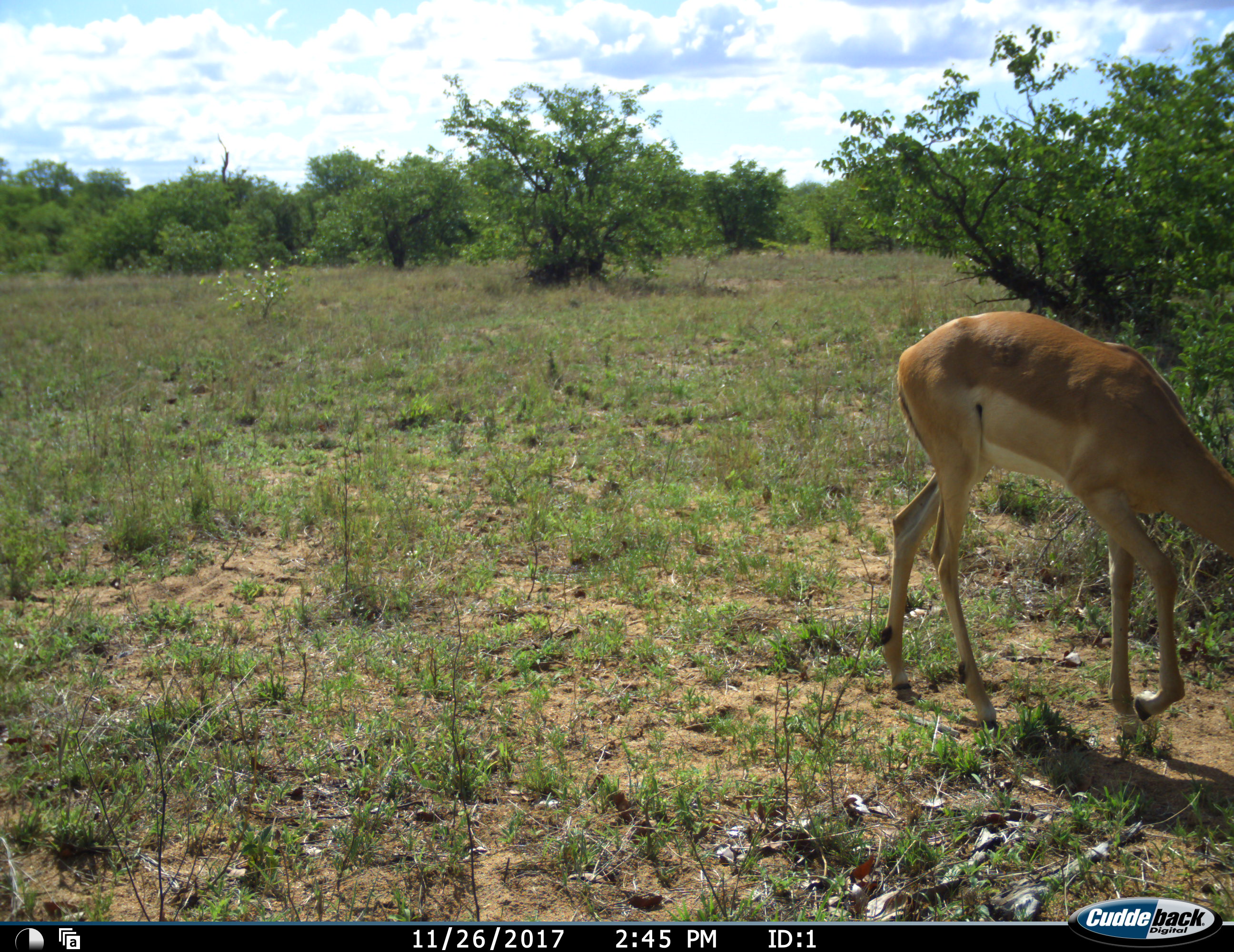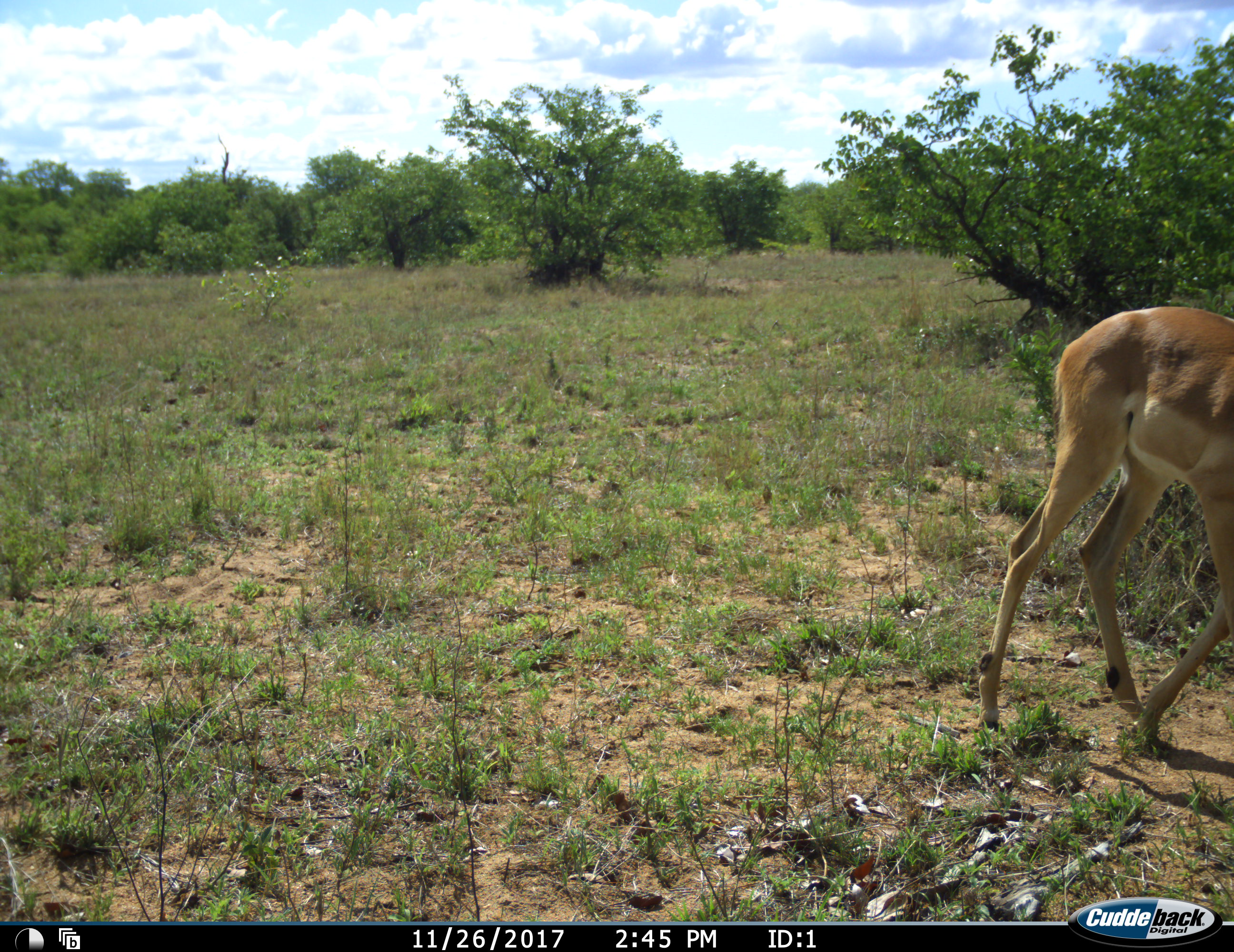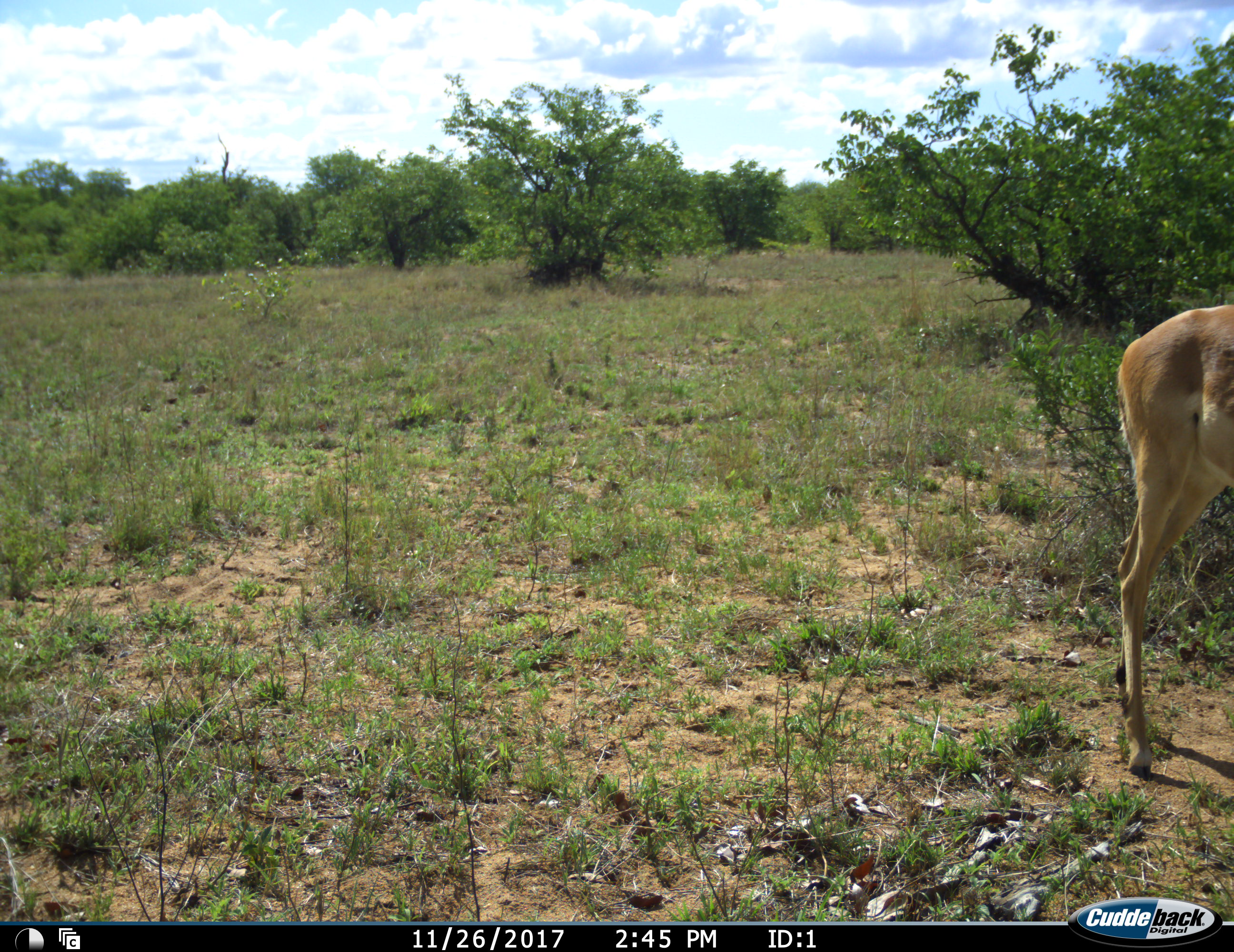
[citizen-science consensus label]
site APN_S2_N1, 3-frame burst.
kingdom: Animalia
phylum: Chordata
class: Mammalia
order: Artiodactyla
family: Bovidae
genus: Aepyceros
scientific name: Aepyceros melampus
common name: impala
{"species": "impala (Aepyceros melampus)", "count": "1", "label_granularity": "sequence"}